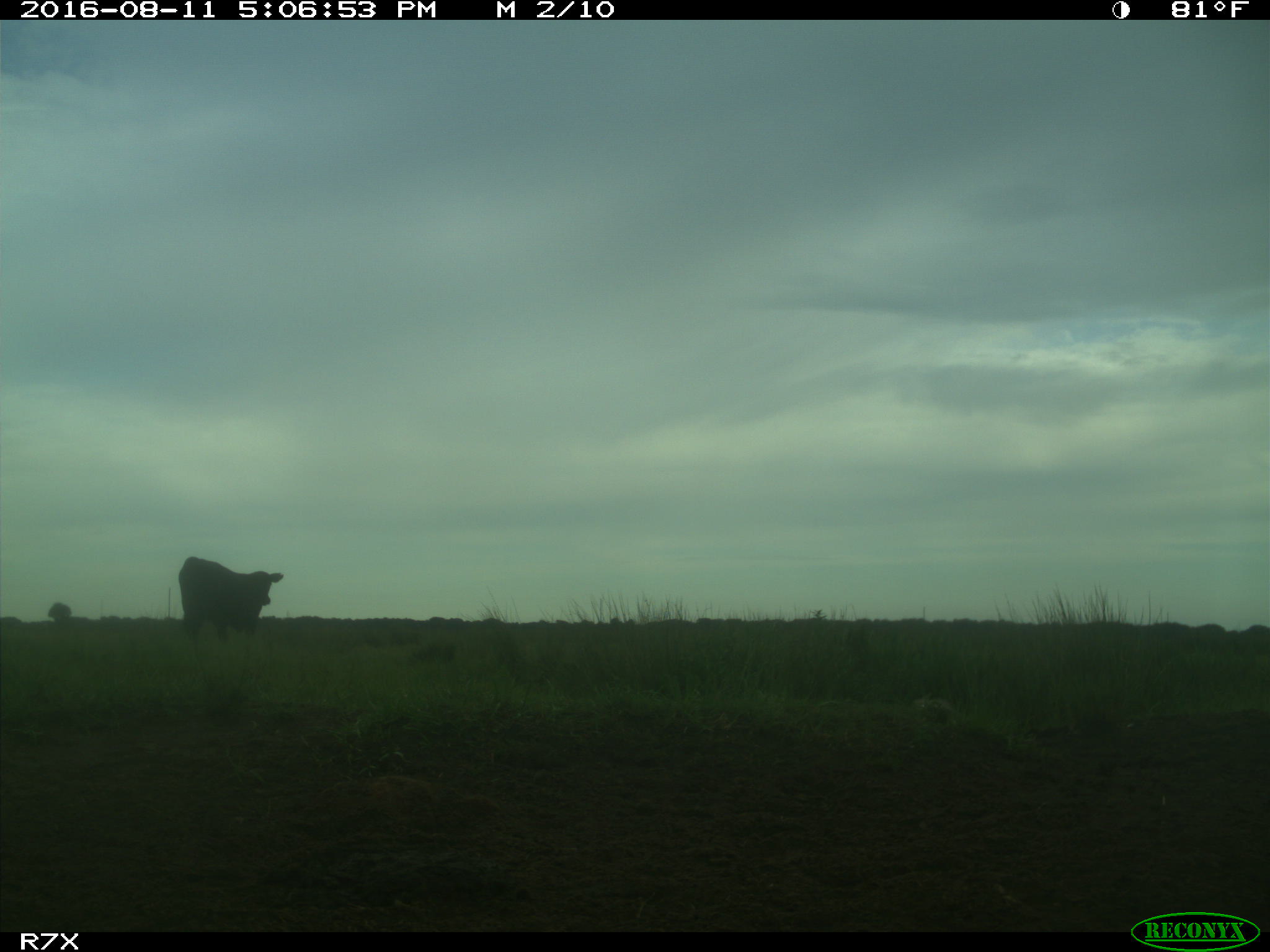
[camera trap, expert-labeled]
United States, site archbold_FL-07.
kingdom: Animalia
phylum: Chordata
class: Mammalia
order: Artiodactyla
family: Bovidae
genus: Bos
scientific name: Bos taurus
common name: domestic cow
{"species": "Bos taurus (domestic cow)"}